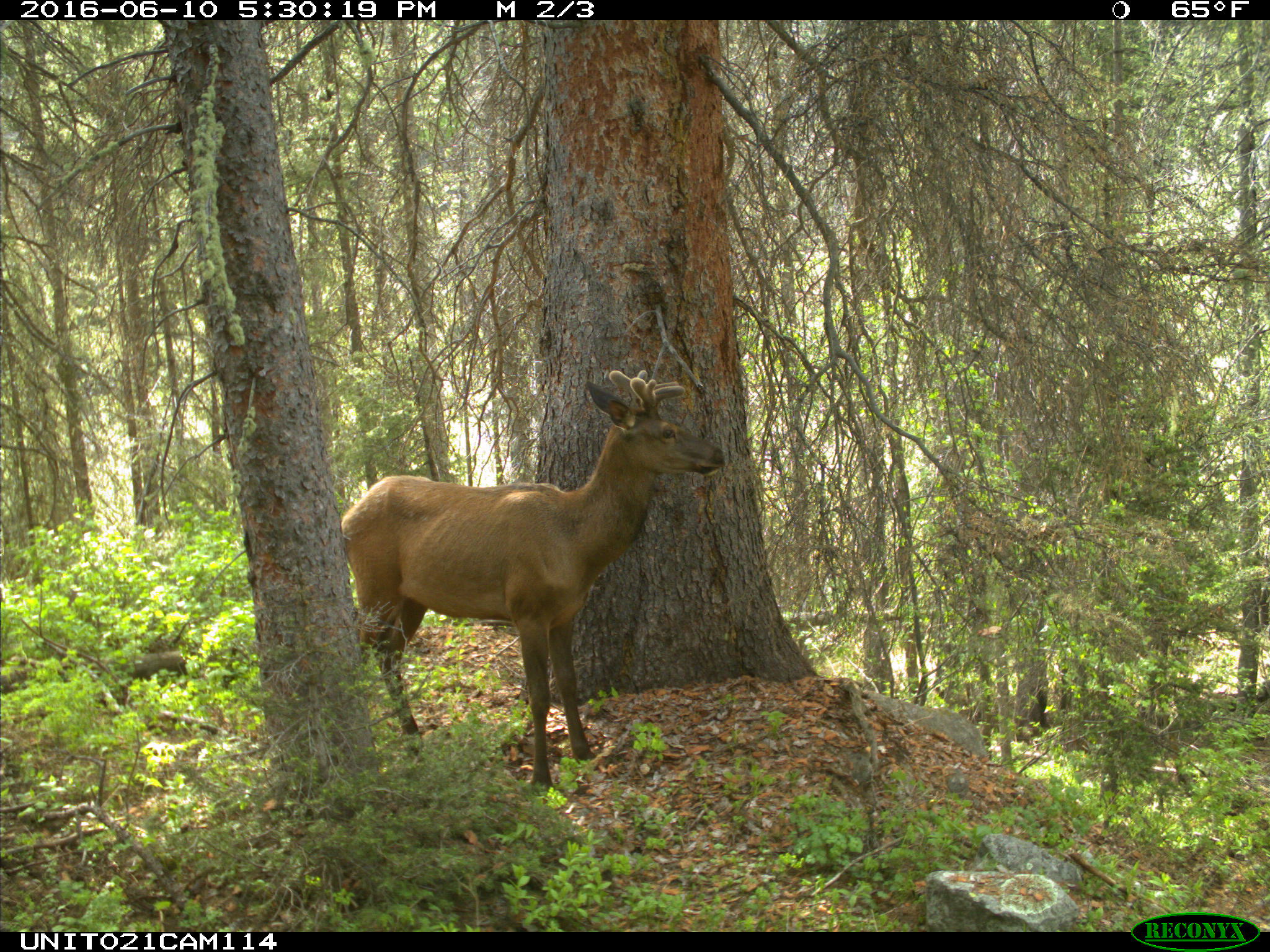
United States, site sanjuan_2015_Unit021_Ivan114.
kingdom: Animalia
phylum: Chordata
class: Mammalia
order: Artiodactyla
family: Cervidae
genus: Cervus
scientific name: Cervus elaphus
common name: red deer